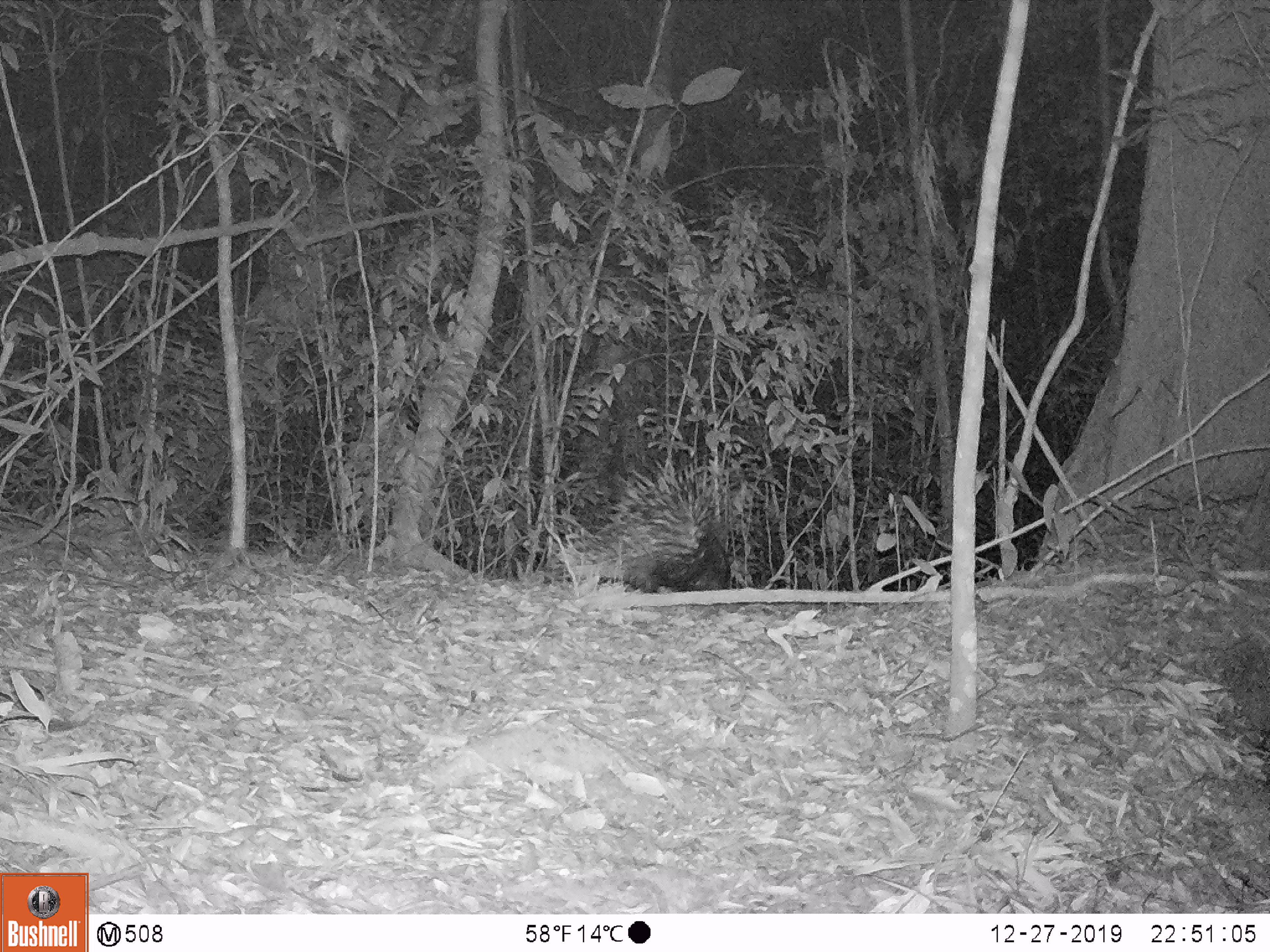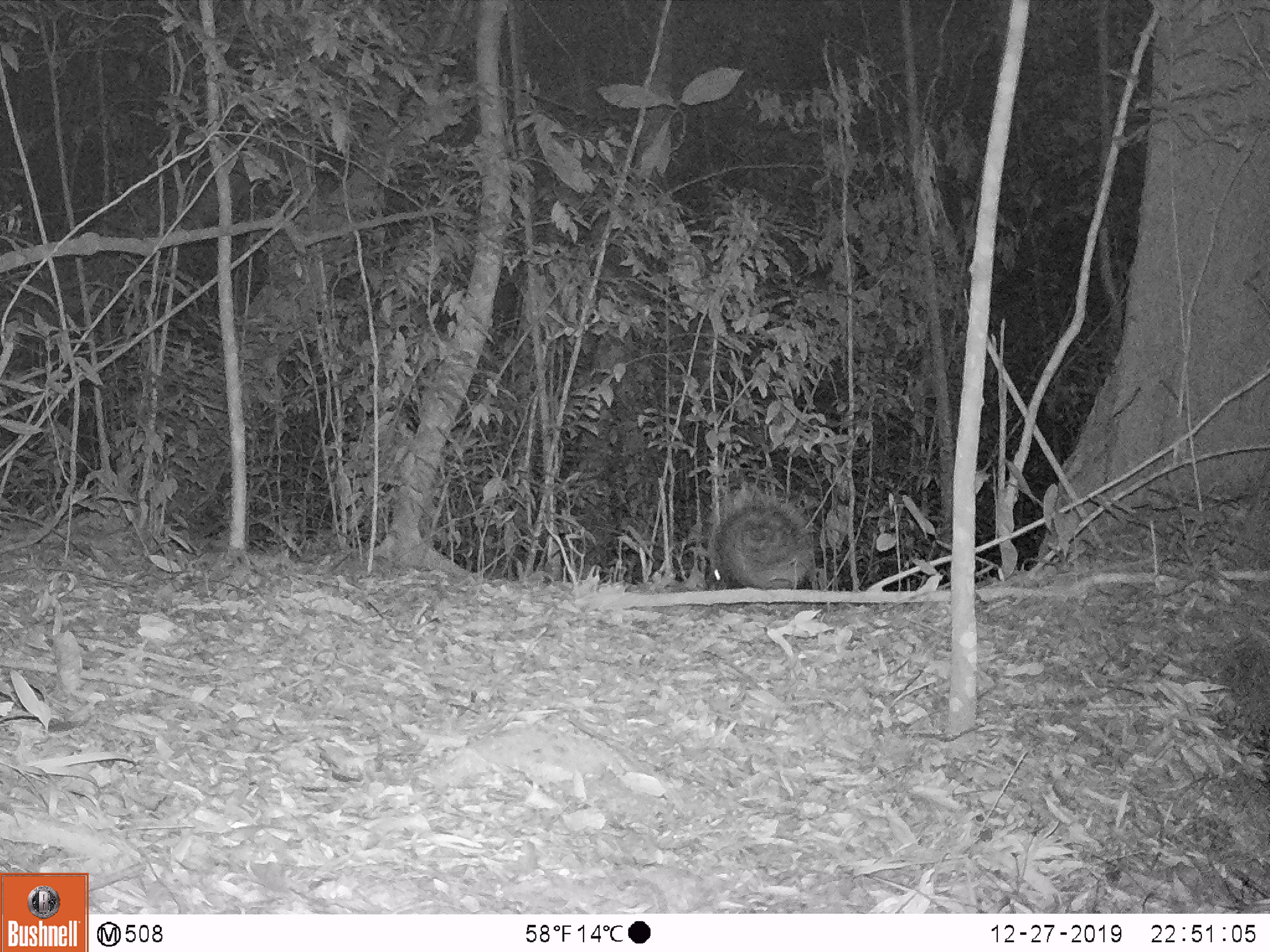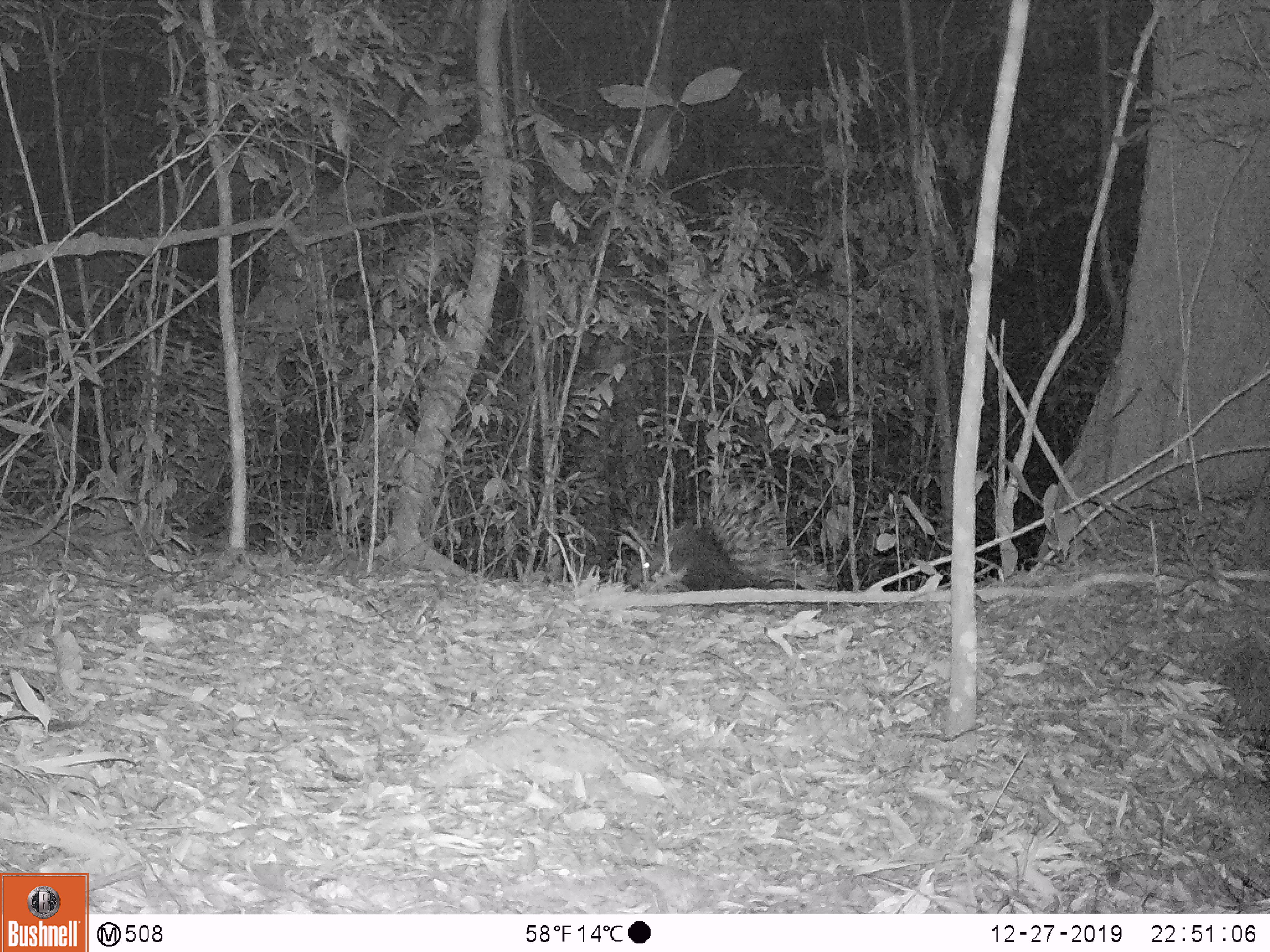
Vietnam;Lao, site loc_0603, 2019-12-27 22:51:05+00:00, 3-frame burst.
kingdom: Animalia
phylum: Chordata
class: Mammalia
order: Rodentia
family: Hystricidae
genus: Hystrix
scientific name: Hystrix brachyura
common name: malayan porcupine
Malayan porcupine (Hystrix brachyura). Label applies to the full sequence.